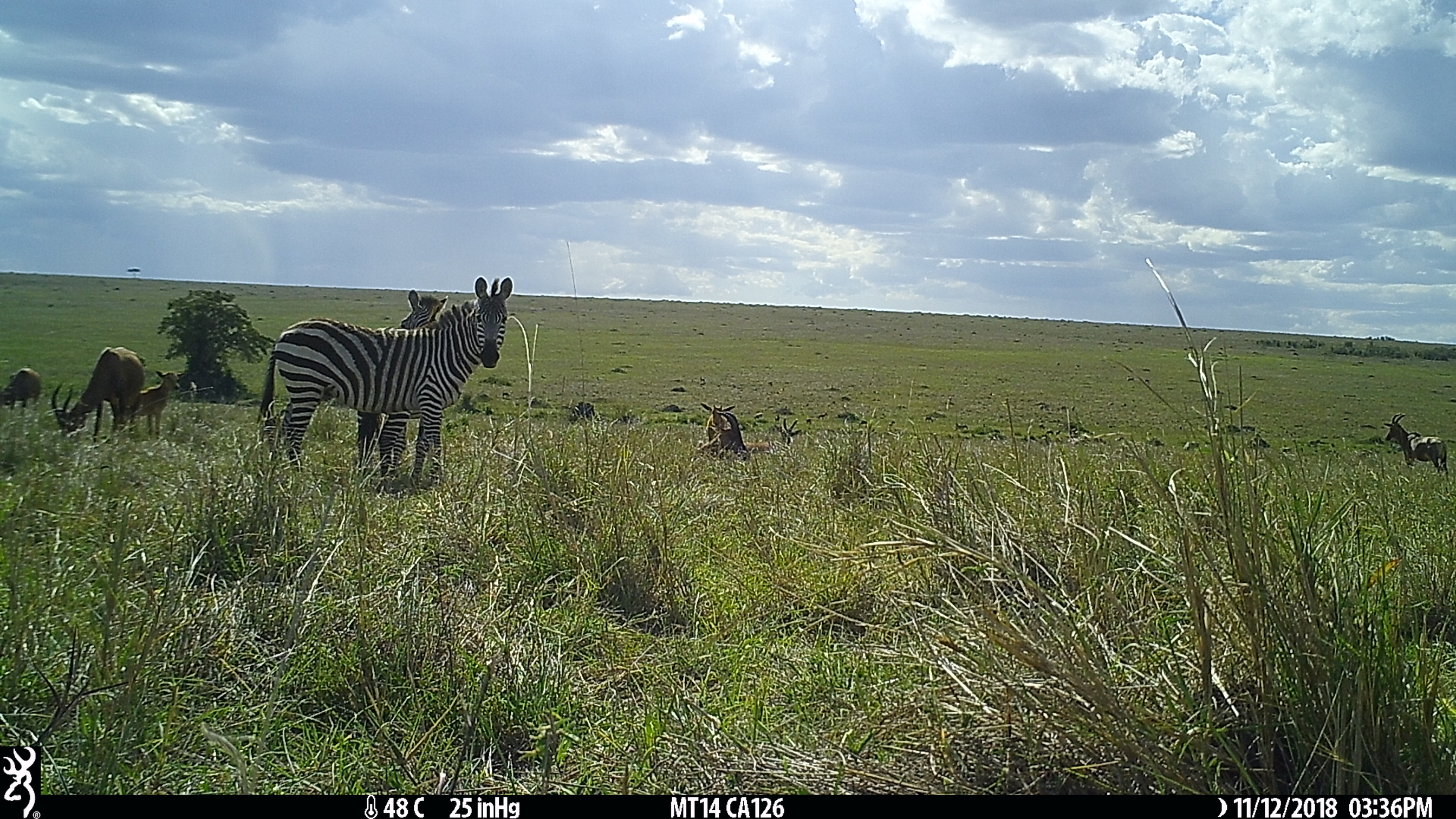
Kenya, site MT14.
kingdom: Animalia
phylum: Chordata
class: Mammalia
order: Artiodactyla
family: Bovidae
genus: Damaliscus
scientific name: Damaliscus lunatus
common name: topi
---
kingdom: Animalia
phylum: Chordata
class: Mammalia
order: Perissodactyla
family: Equidae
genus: Equus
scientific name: Equus quagga burchellii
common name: burchell's zebra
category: zebra